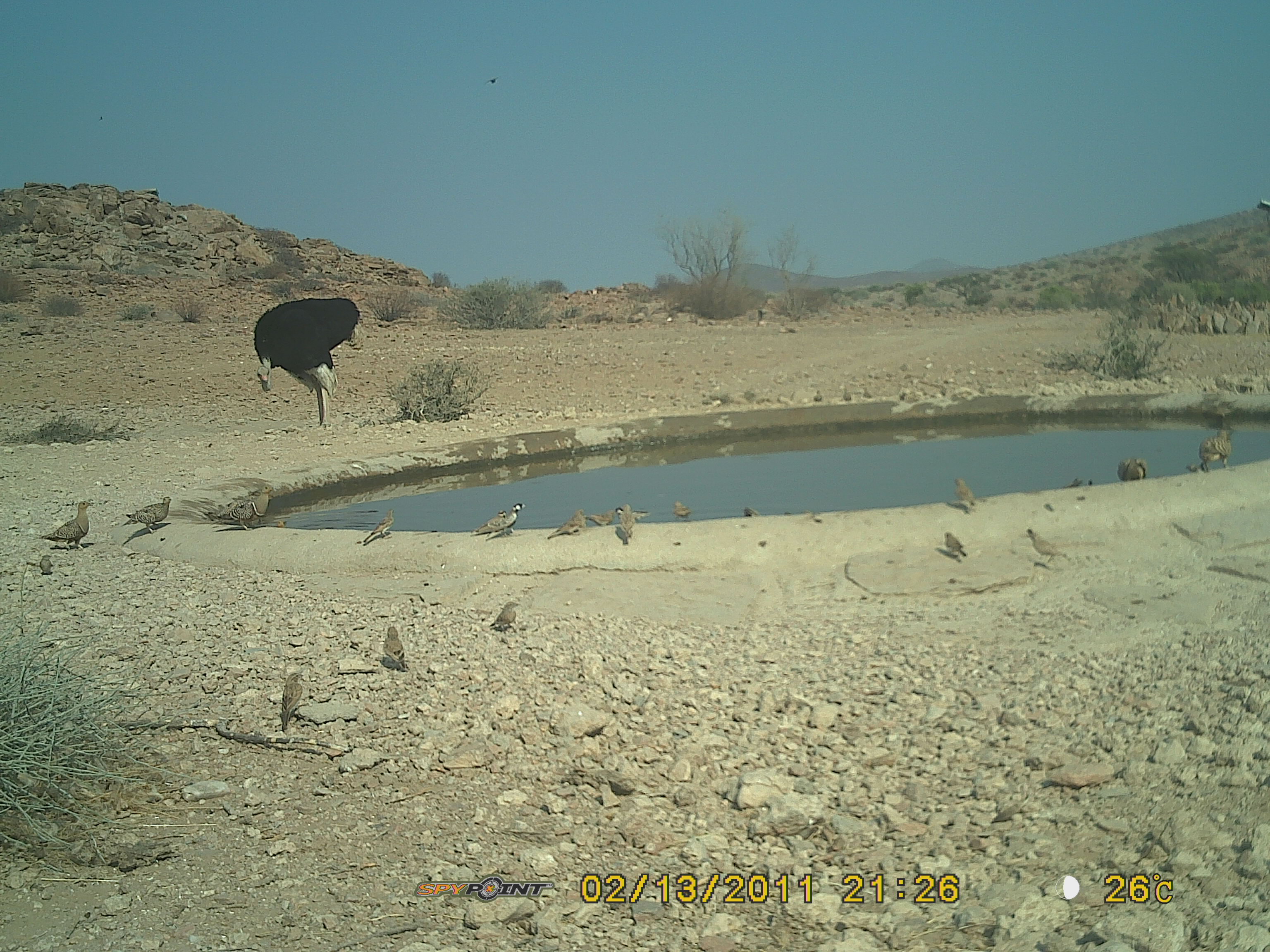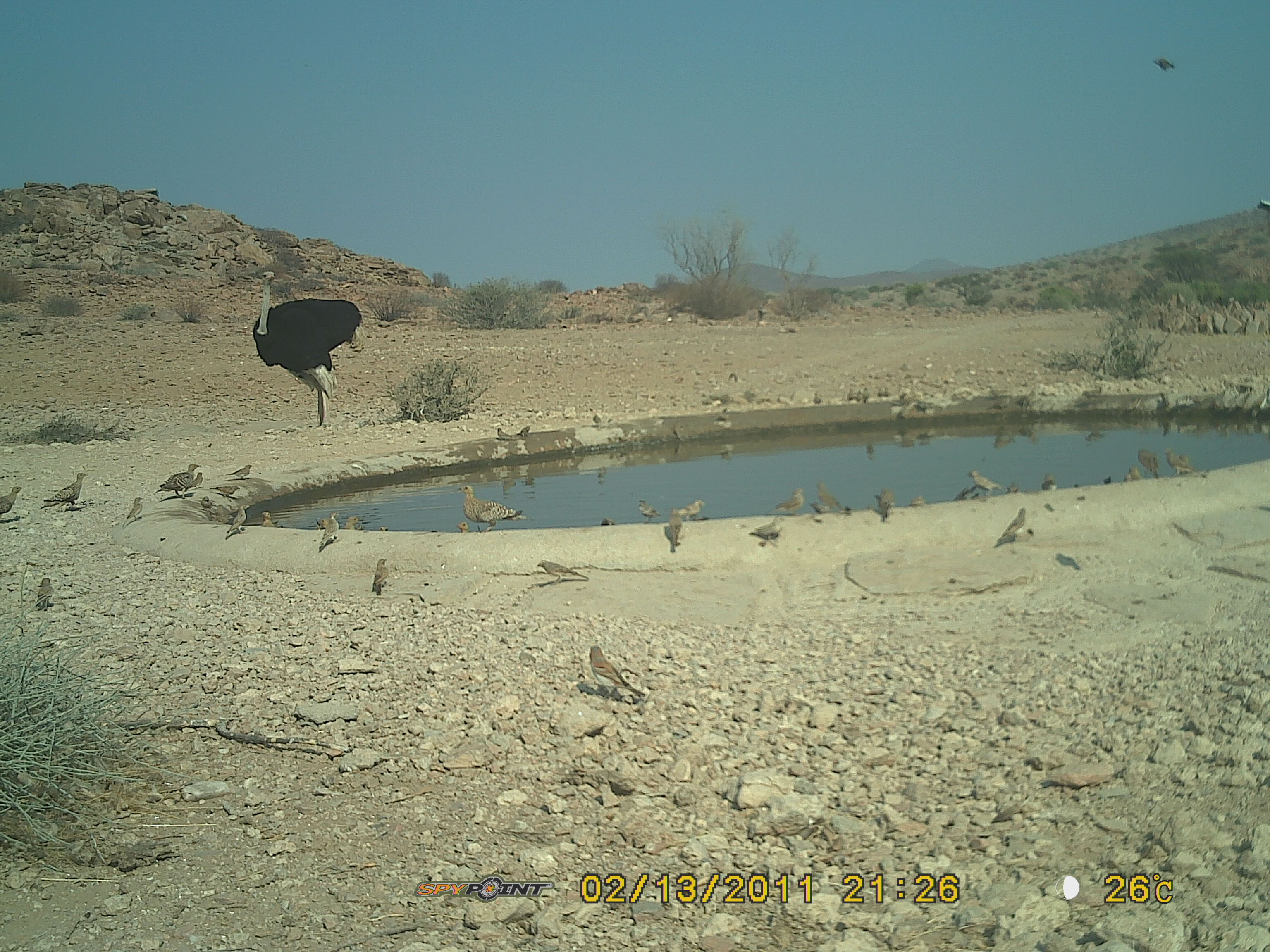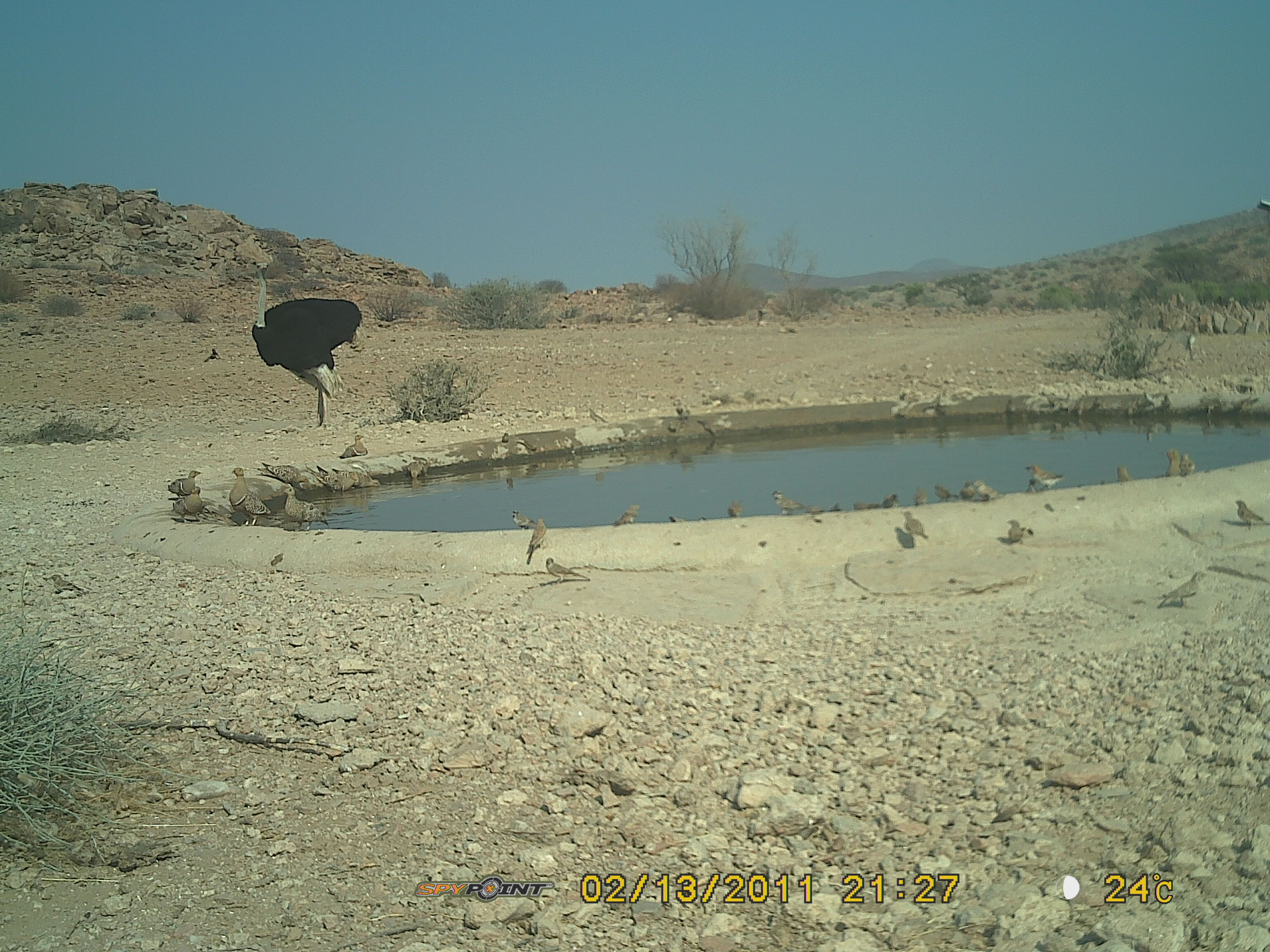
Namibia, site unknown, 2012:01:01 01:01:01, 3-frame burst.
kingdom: Animalia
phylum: Chordata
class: Aves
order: Struthioniformes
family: Struthionidae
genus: Struthio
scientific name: Struthio camelus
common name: common ostrich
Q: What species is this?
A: Struthio camelus (common ostrich).